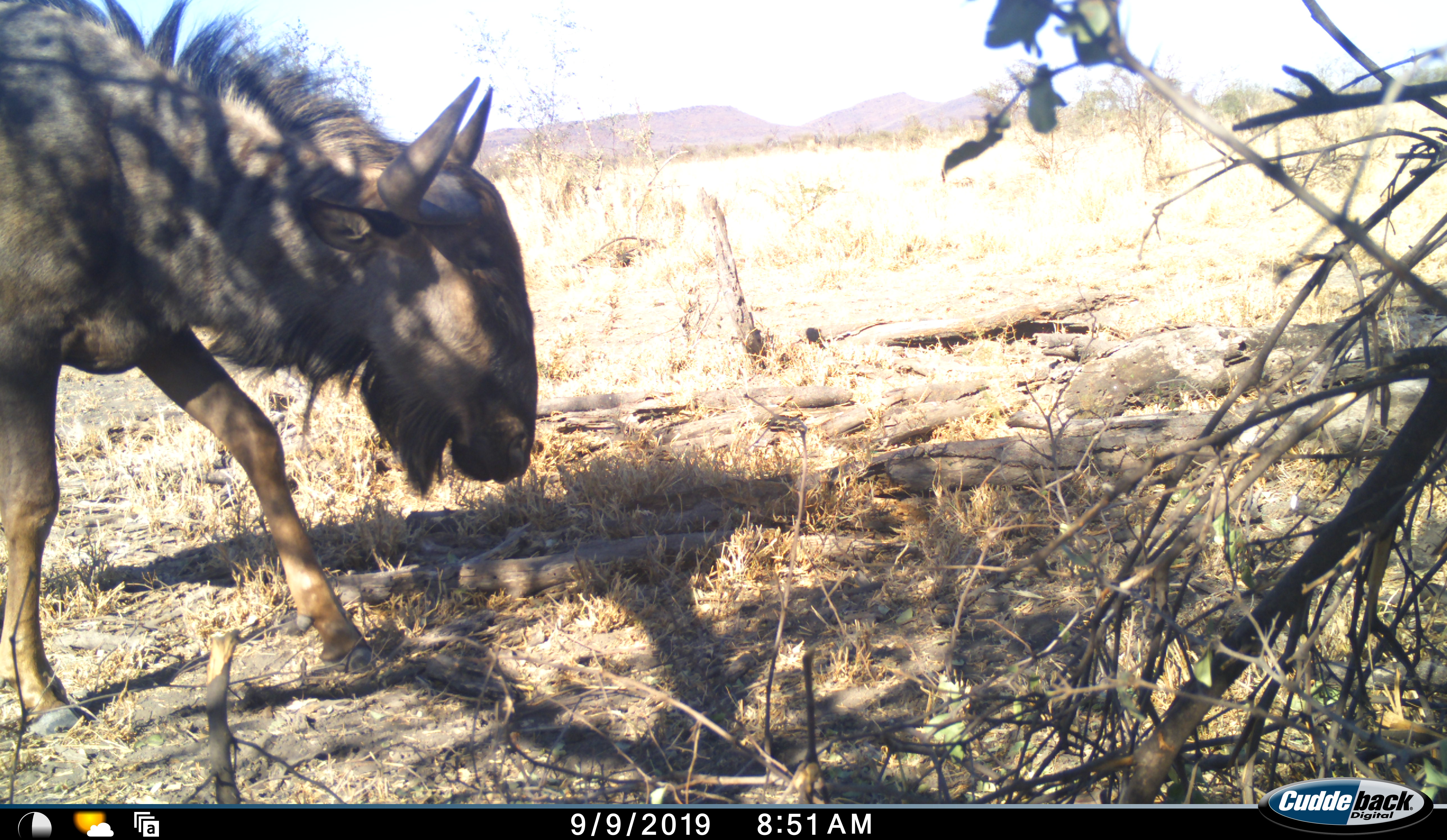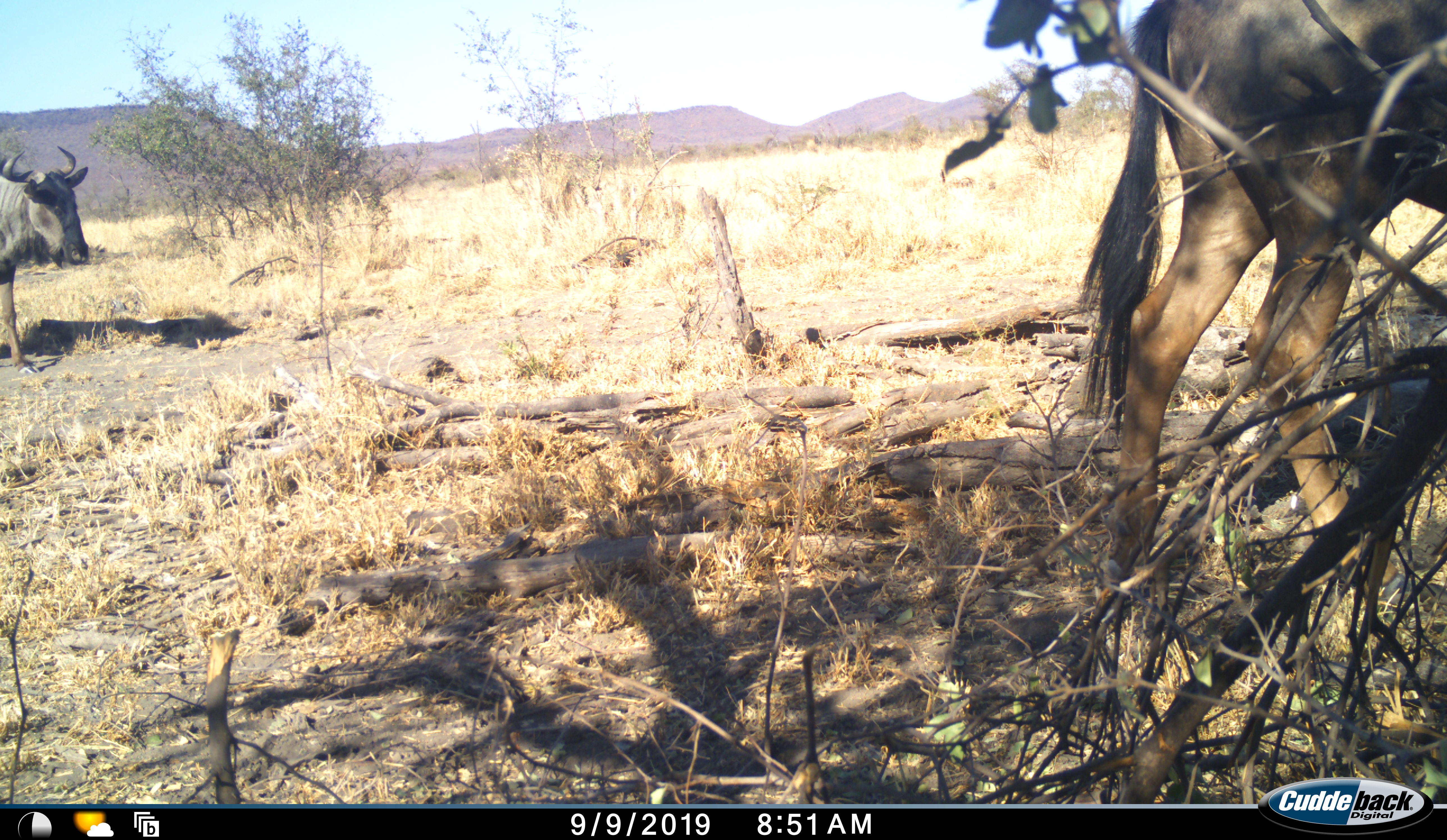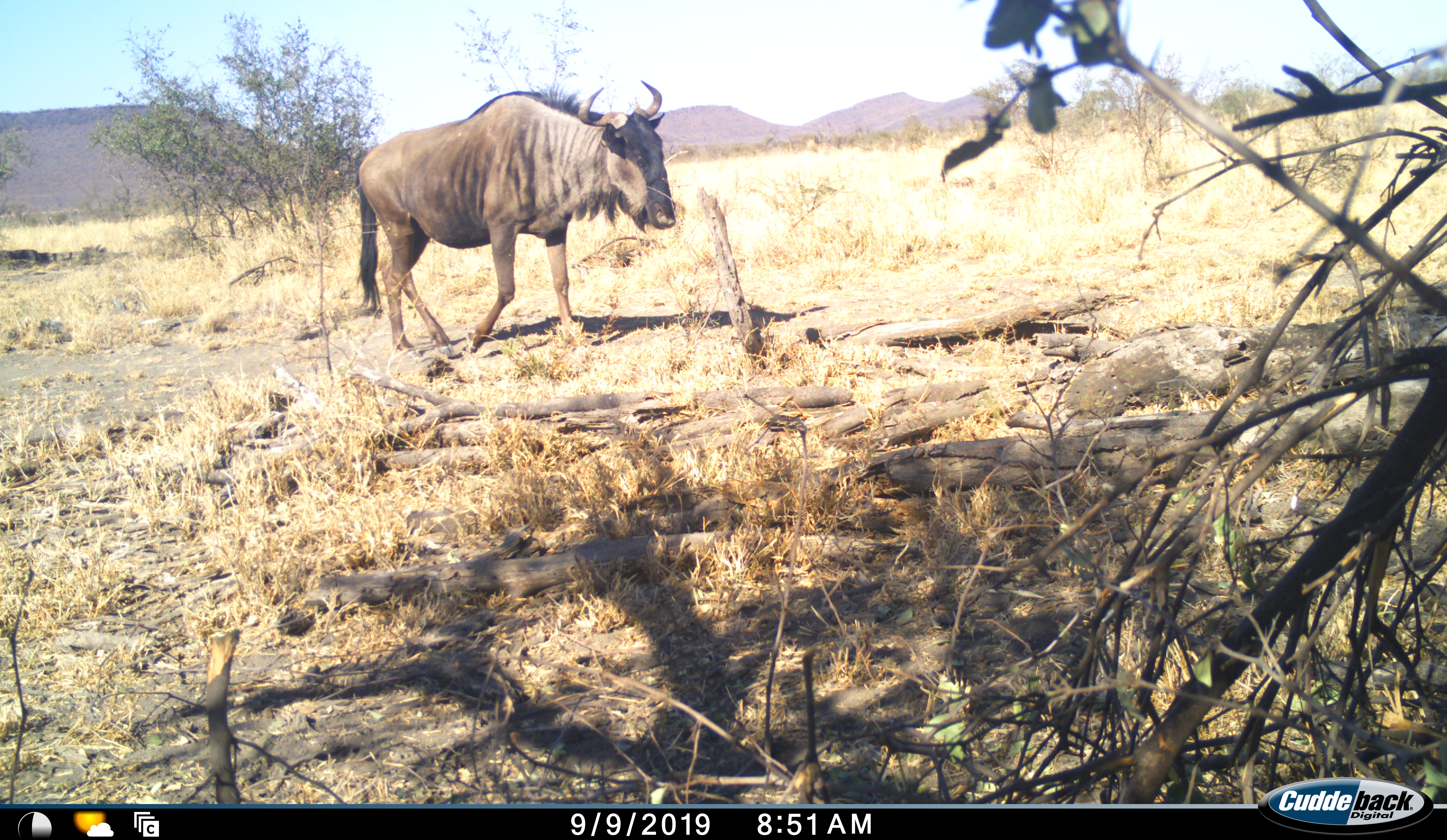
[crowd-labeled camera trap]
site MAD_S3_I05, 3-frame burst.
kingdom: Animalia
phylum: Chordata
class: Mammalia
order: Artiodactyla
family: Bovidae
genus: Connochaetes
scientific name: Connochaetes taurinus taurinus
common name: blue wildebeest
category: wildebeestblue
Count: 2.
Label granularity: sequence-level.